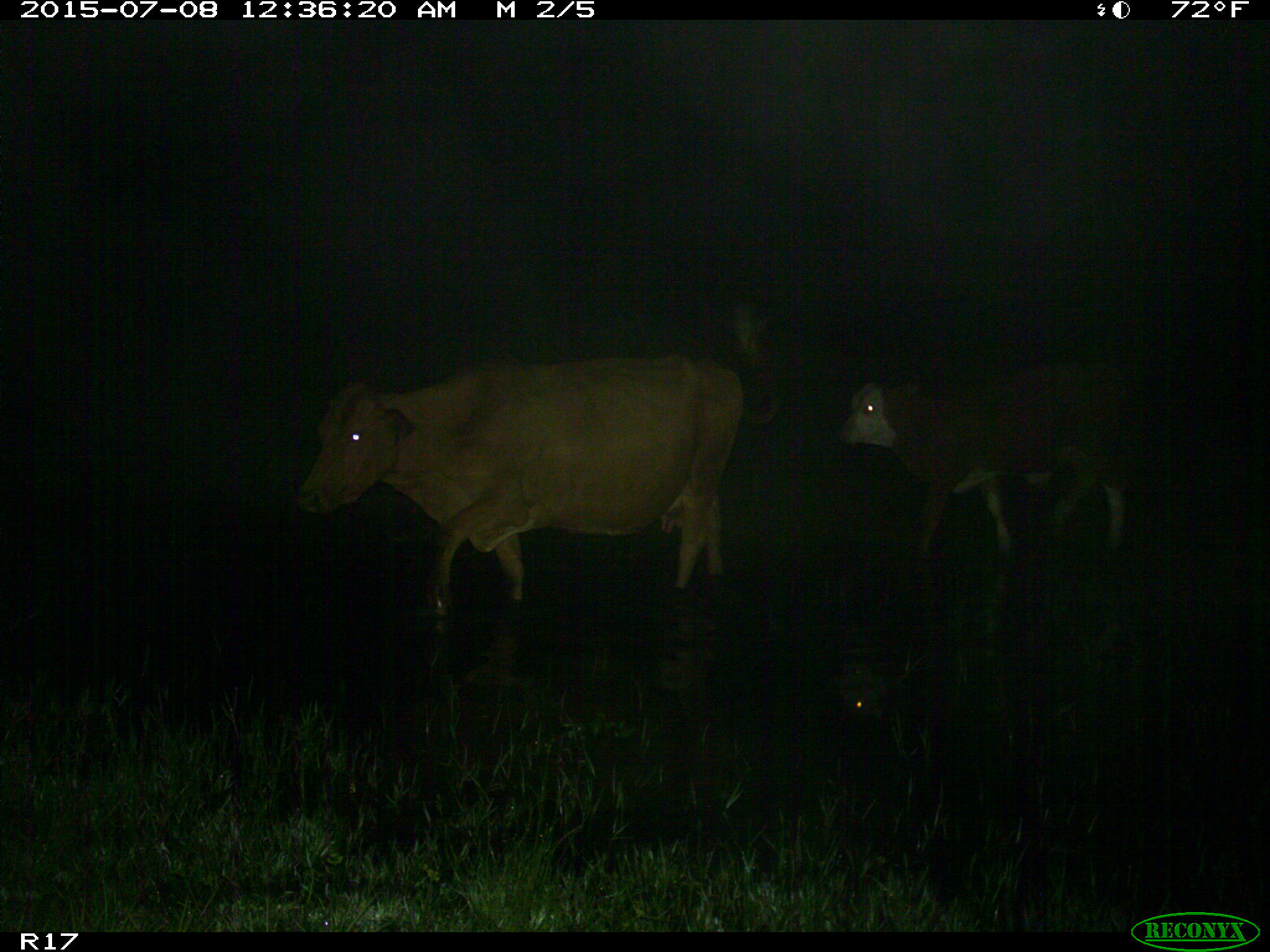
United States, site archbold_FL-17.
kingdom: Animalia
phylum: Chordata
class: Mammalia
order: Artiodactyla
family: Bovidae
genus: Bos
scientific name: Bos taurus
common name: domestic cow